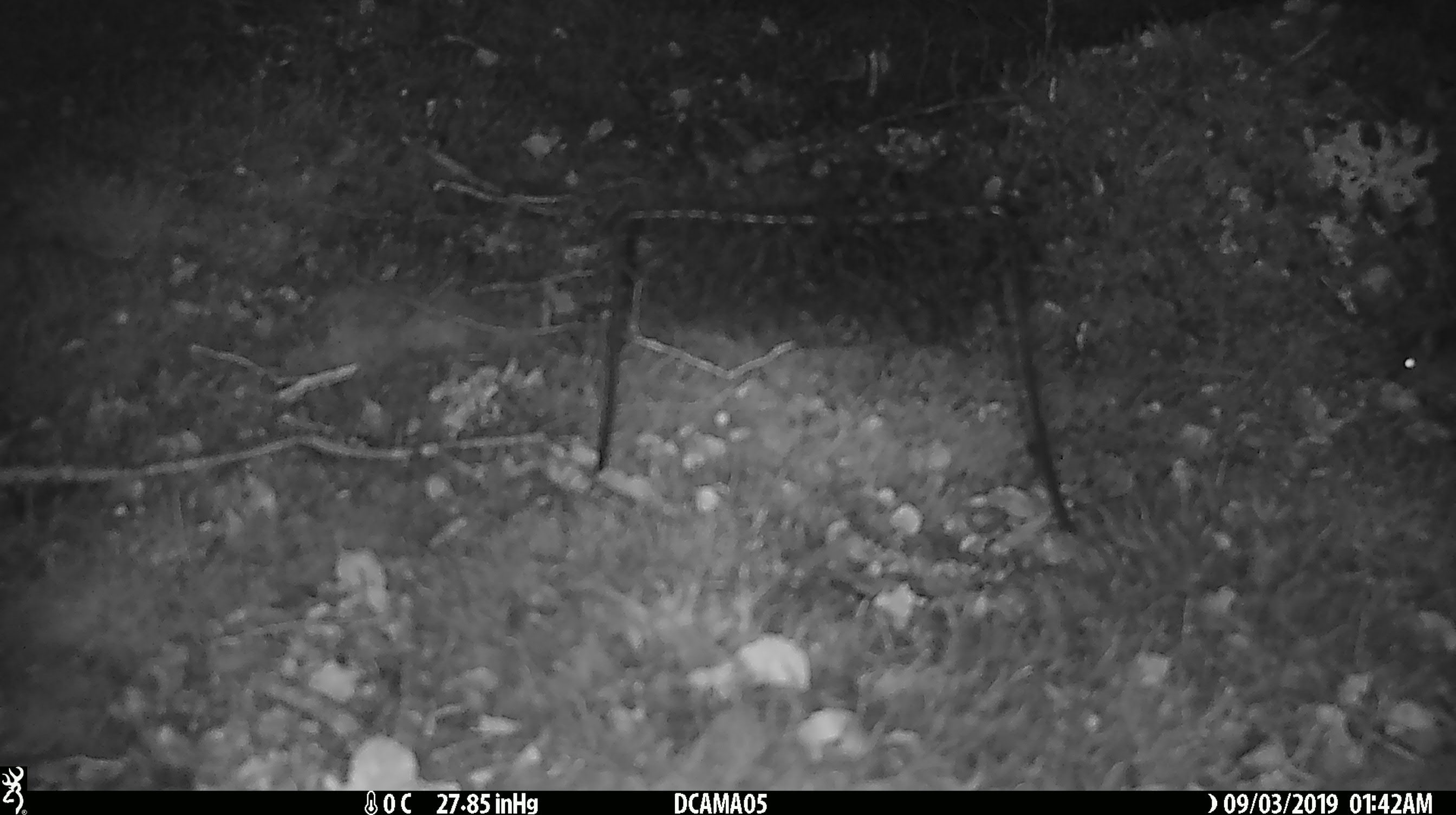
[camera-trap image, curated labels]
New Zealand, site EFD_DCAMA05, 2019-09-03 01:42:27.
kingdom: Animalia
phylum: Chordata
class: Mammalia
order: Rodentia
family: Muridae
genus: Mus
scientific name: Mus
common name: mouse